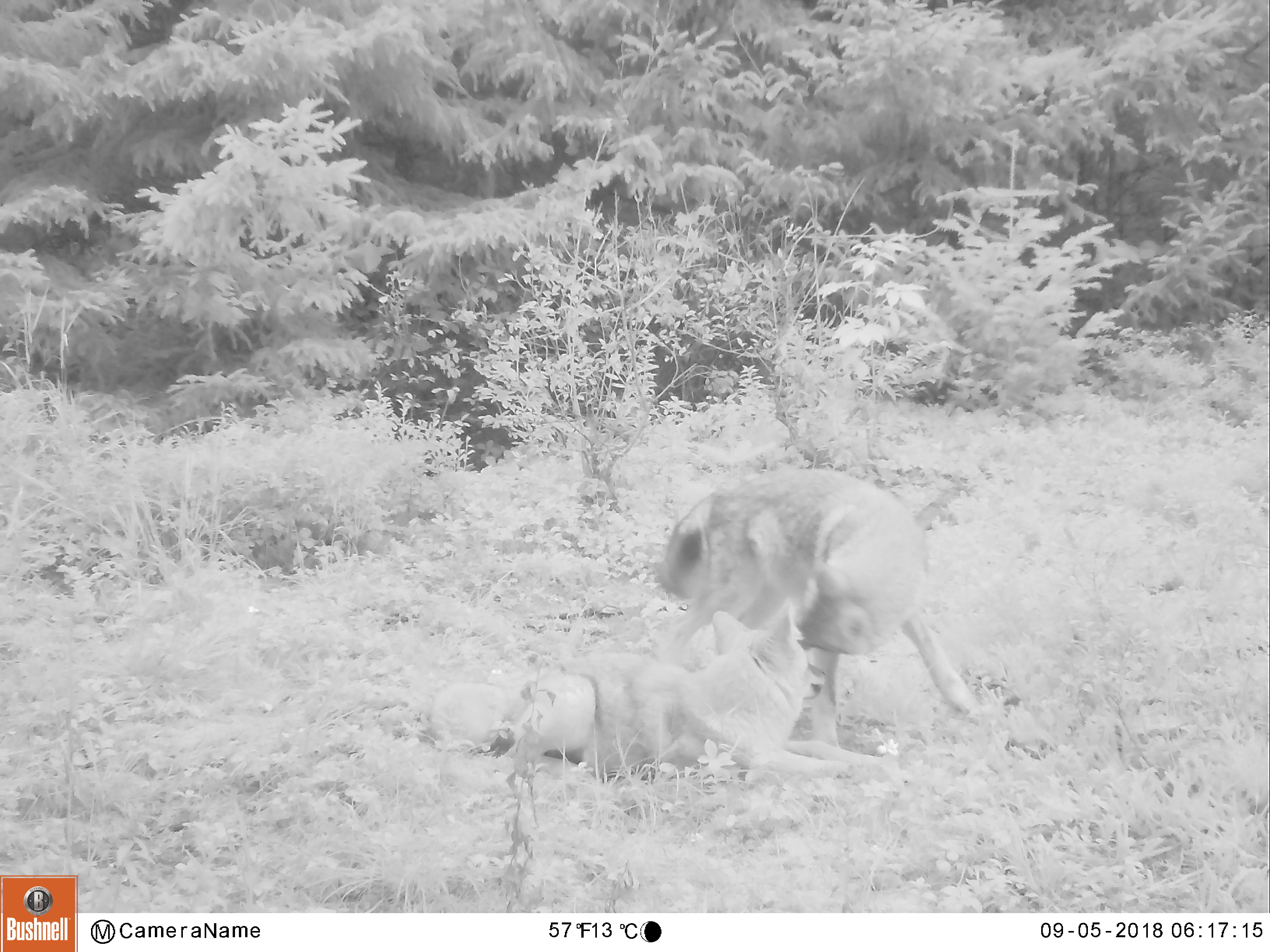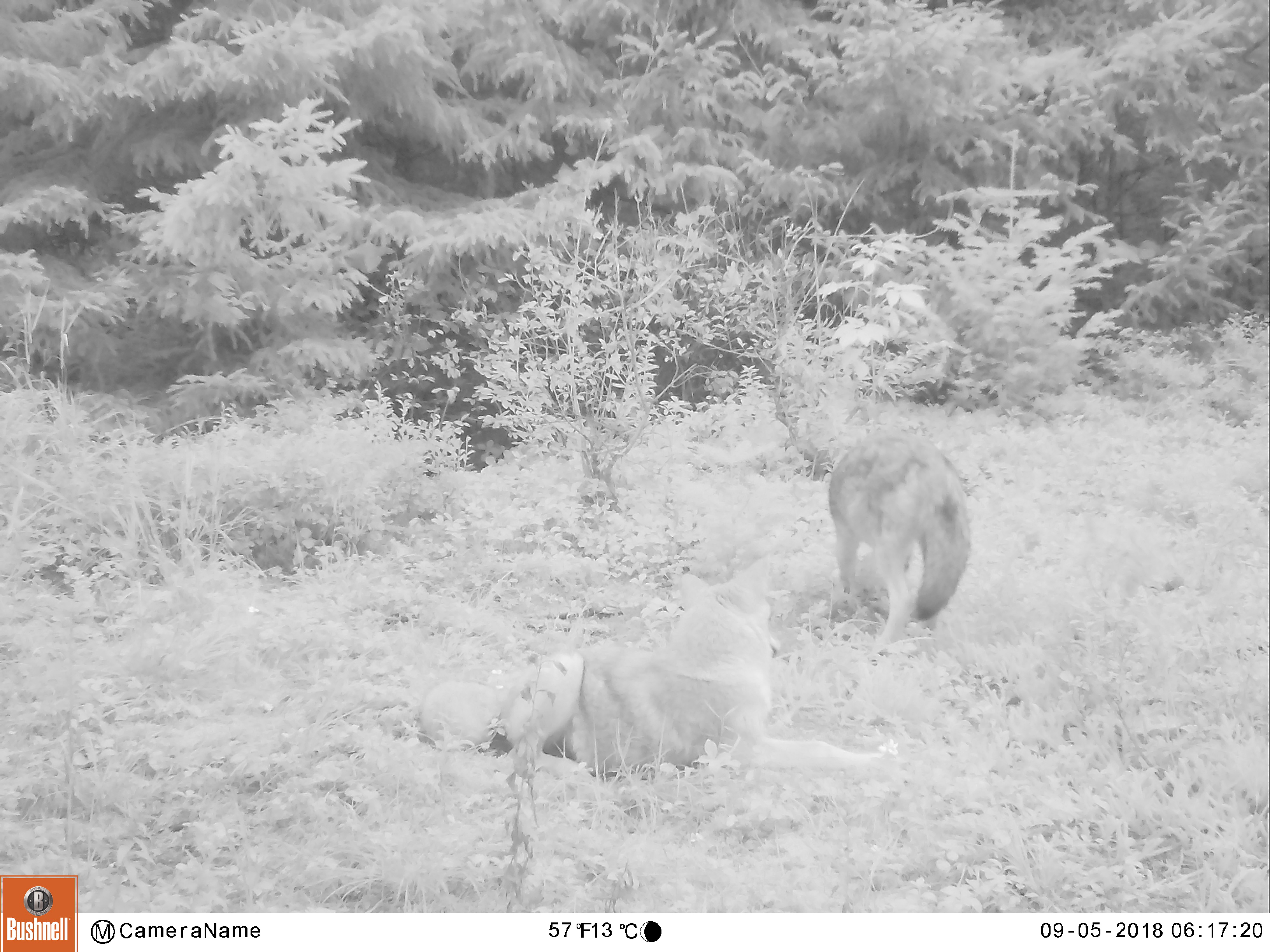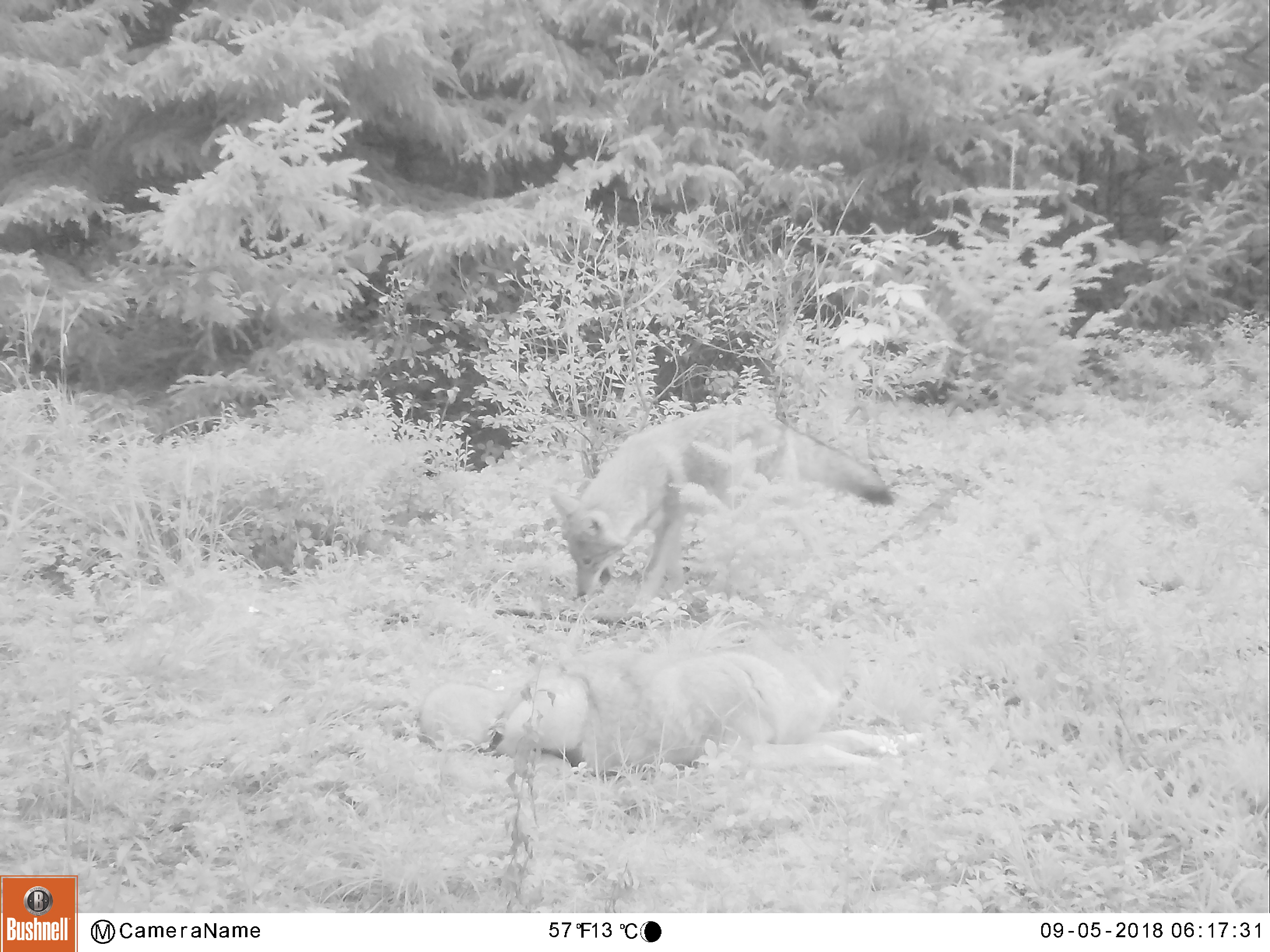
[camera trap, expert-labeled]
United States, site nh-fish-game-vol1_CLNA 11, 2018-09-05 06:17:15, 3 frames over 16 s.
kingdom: Animalia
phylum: Chordata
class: Mammalia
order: Carnivora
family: Canidae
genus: Canis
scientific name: Canis latrans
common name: coyote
Coyote (Canis latrans).